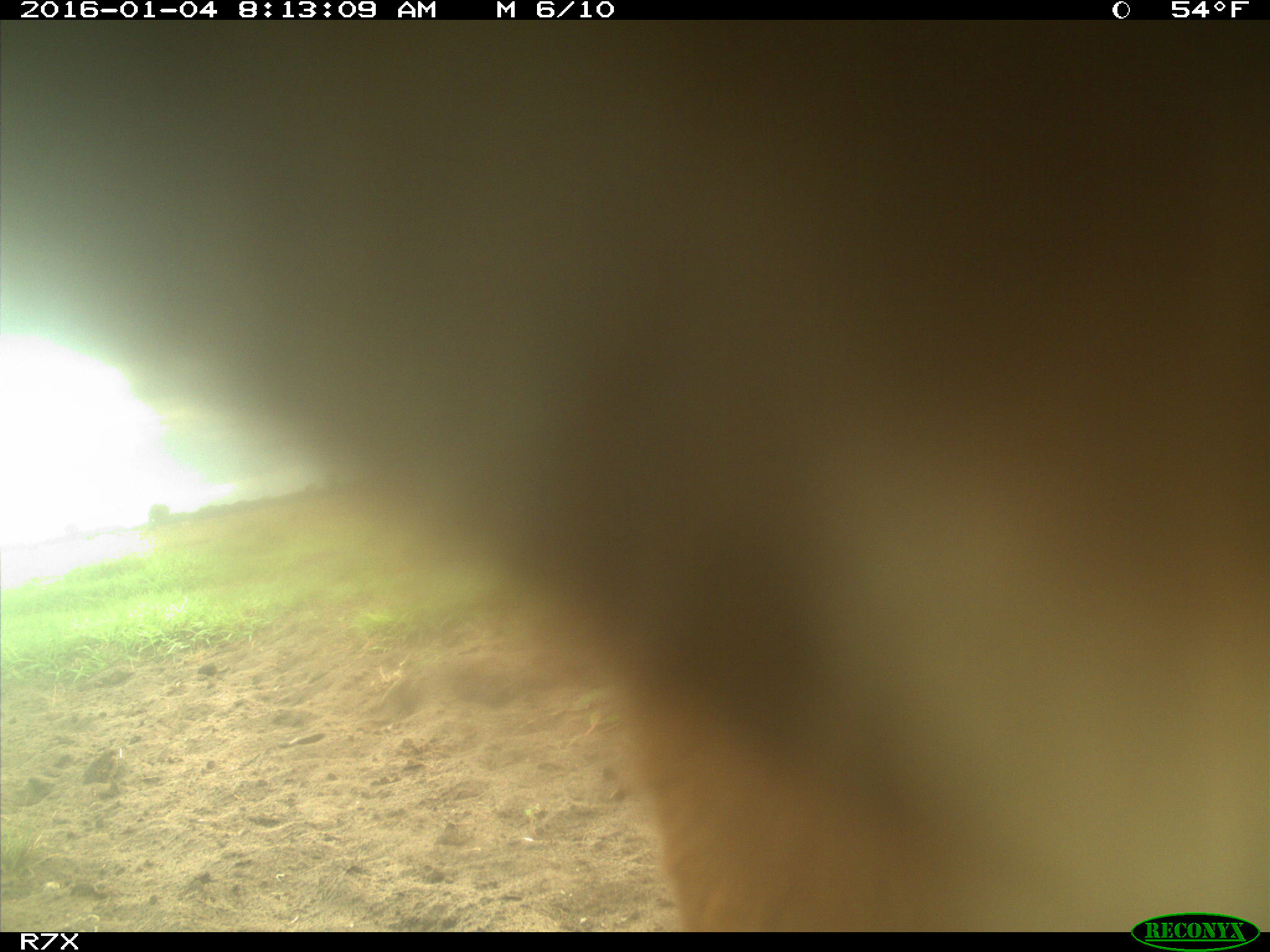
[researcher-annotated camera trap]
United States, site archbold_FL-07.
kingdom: Animalia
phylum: Chordata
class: Mammalia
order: Artiodactyla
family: Bovidae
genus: Bos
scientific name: Bos taurus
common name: domestic cow